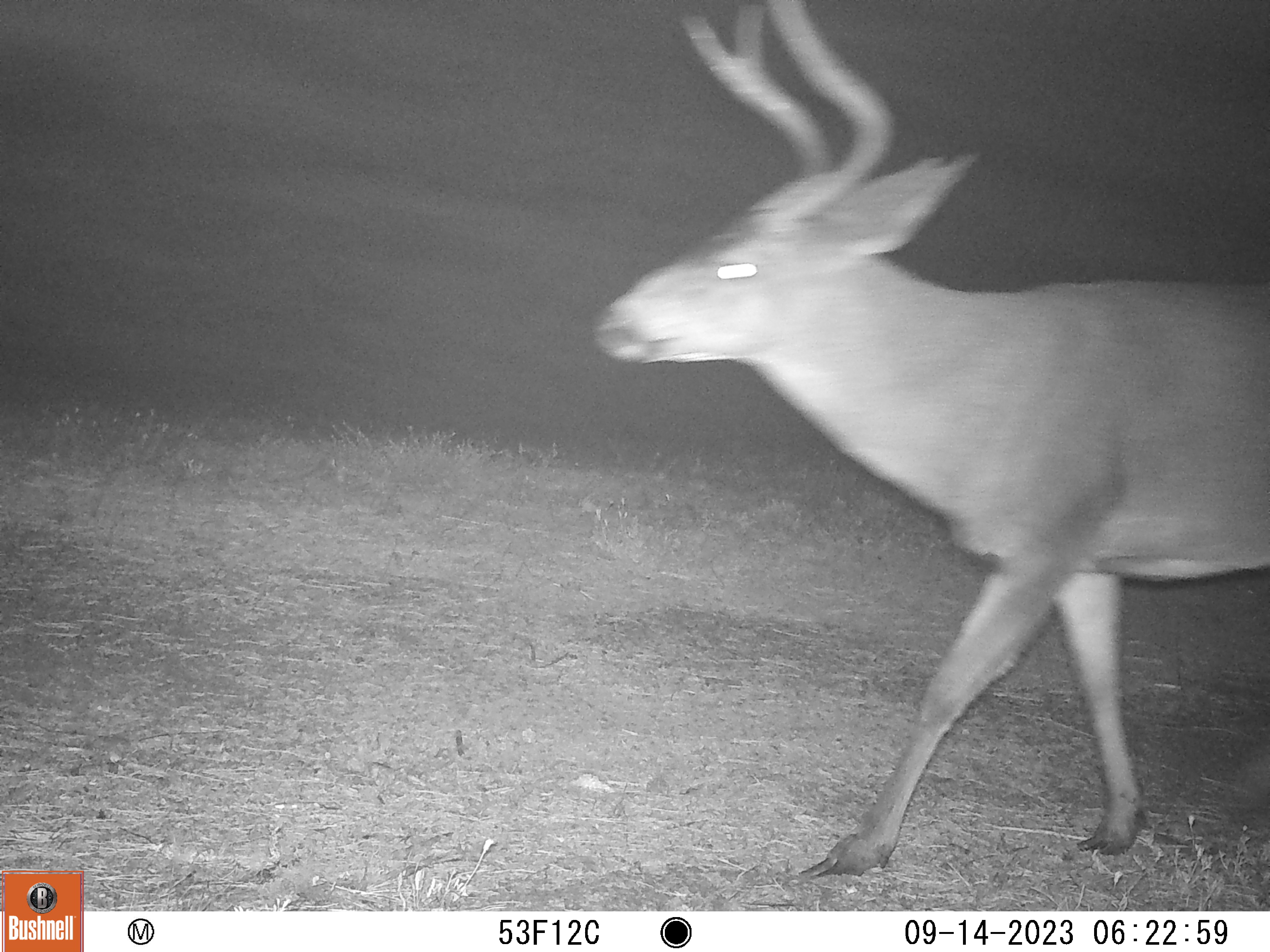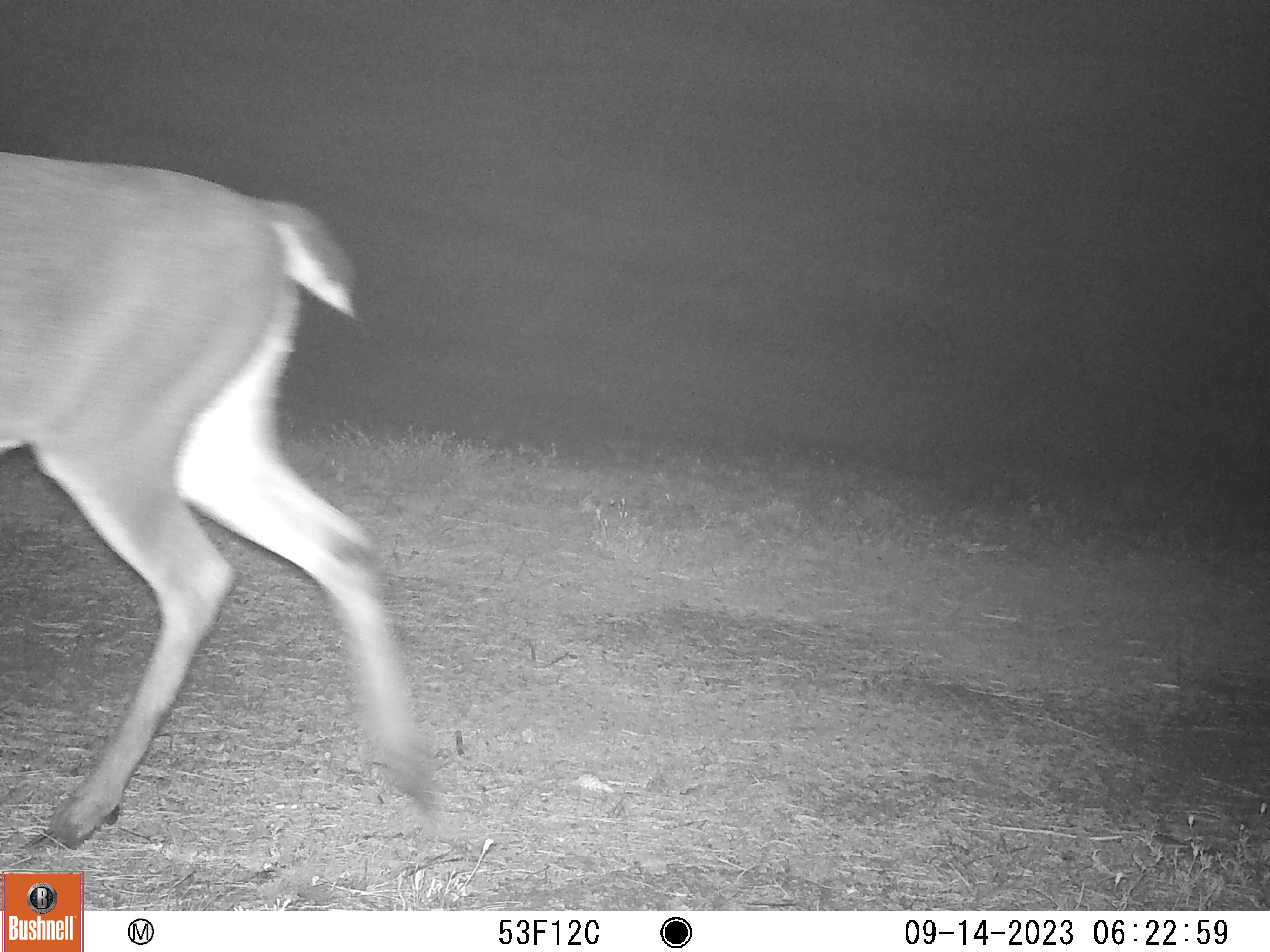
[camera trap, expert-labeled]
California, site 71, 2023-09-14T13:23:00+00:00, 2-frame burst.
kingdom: Animalia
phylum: Chordata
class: Mammalia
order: Artiodactyla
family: Cervidae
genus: Odocoileus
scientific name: Odocoileus hemionus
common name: mule deer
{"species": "mule deer (Odocoileus hemionus)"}